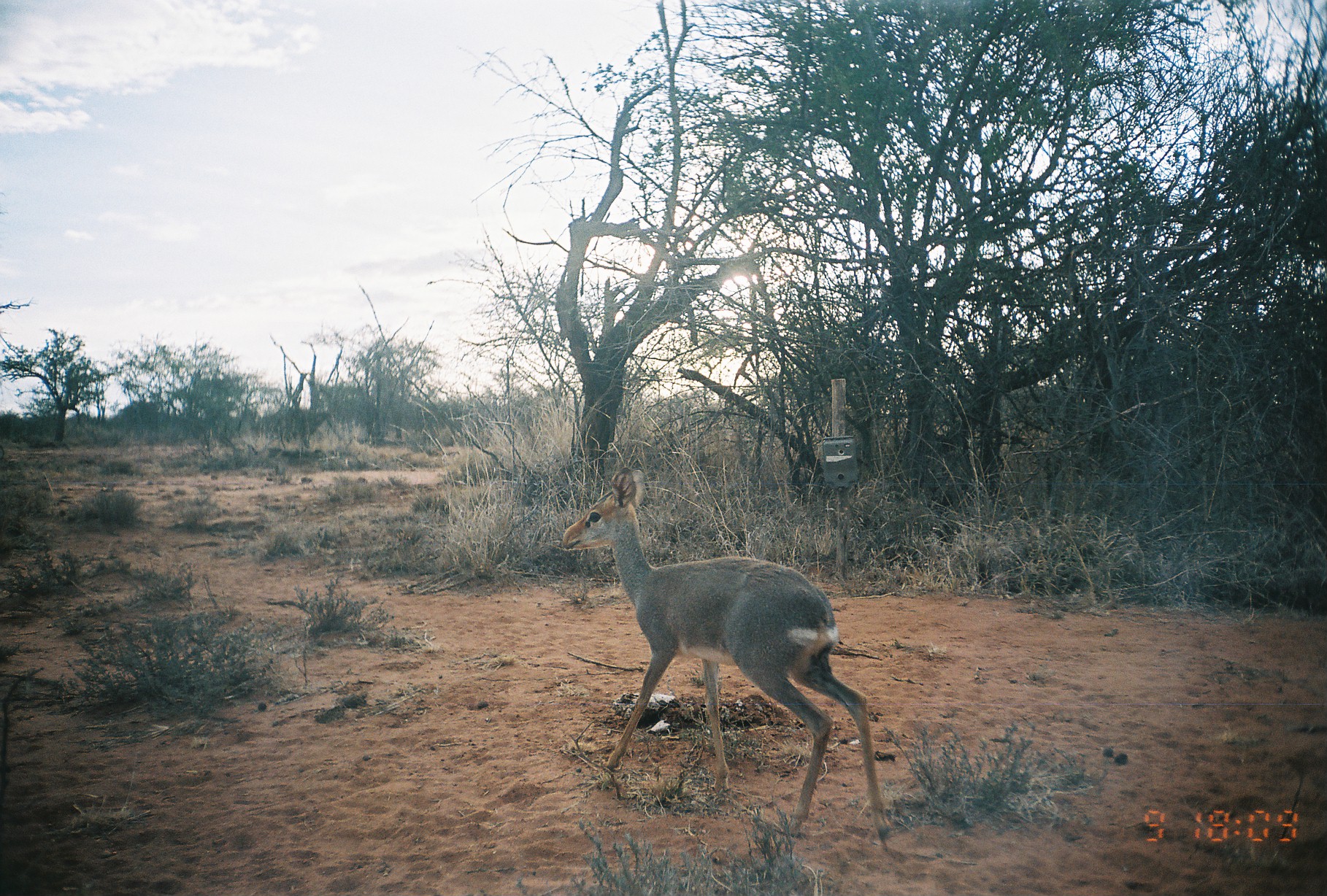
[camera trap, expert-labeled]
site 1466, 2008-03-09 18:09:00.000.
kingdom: Animalia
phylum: Chordata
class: Mammalia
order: Artiodactyla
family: Bovidae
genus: Madoqua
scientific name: Madoqua guentheri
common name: günther's dik-dik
Madoqua guentheri (günther's dik-dik), count 1.